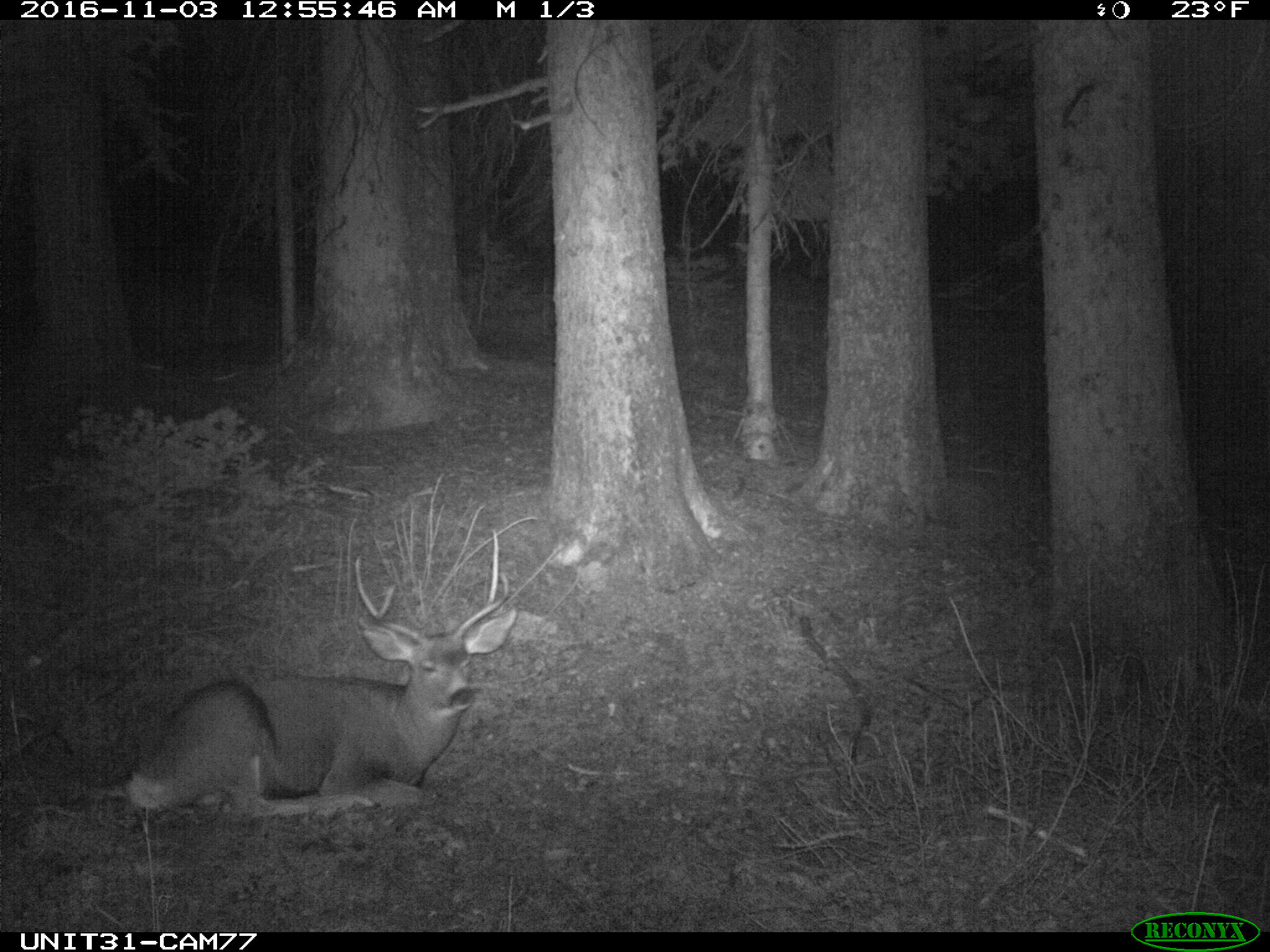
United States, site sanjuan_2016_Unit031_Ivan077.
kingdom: Animalia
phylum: Chordata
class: Mammalia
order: Artiodactyla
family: Cervidae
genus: Odocoileus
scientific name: Odocoileus hemionus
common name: mule deer